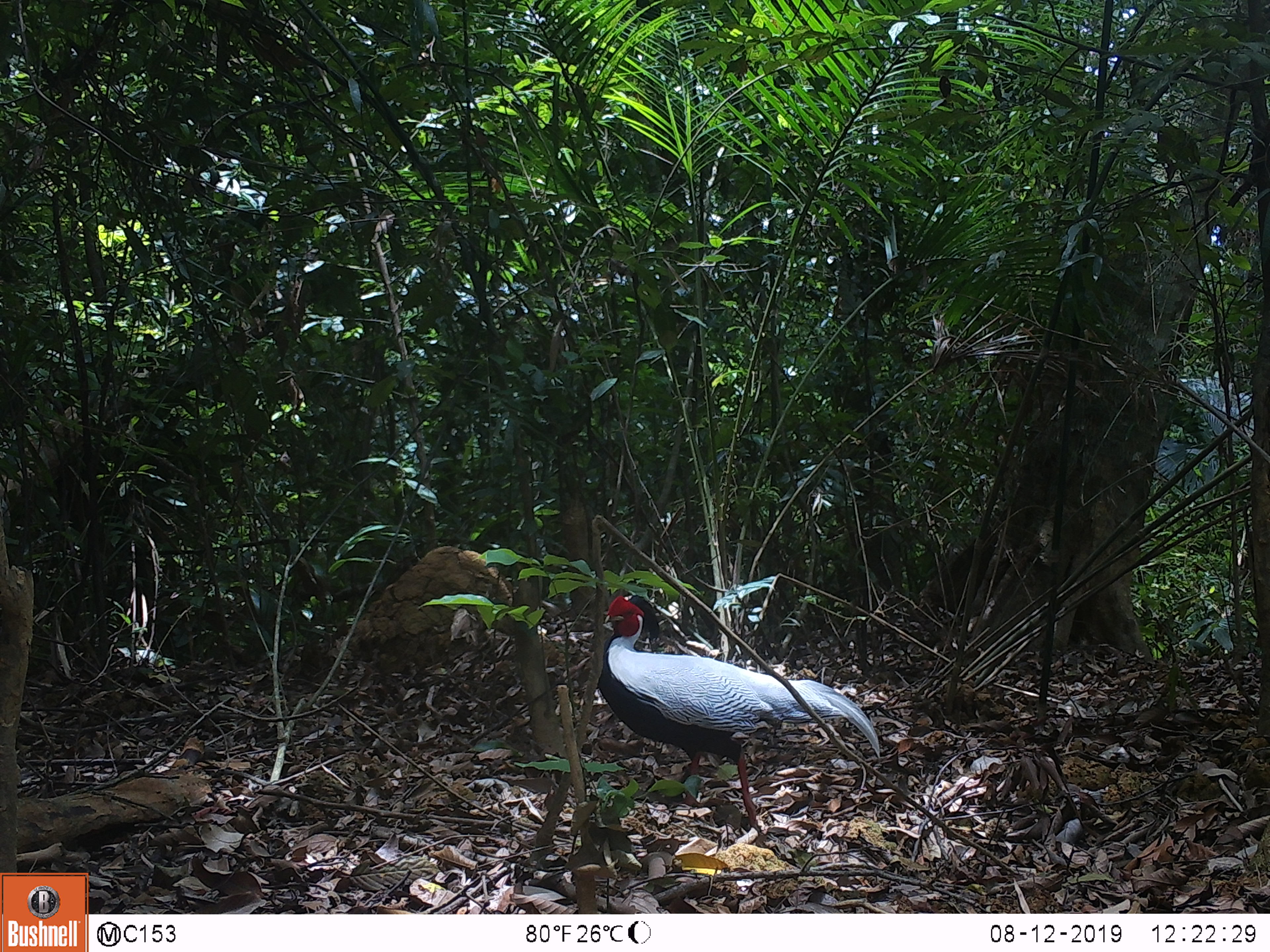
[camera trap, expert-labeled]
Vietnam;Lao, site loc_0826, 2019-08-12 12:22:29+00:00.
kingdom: Animalia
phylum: Chordata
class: Aves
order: Galliformes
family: Phasianidae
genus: Lophura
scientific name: Lophura nycthemera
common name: silver pheasant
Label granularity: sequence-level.